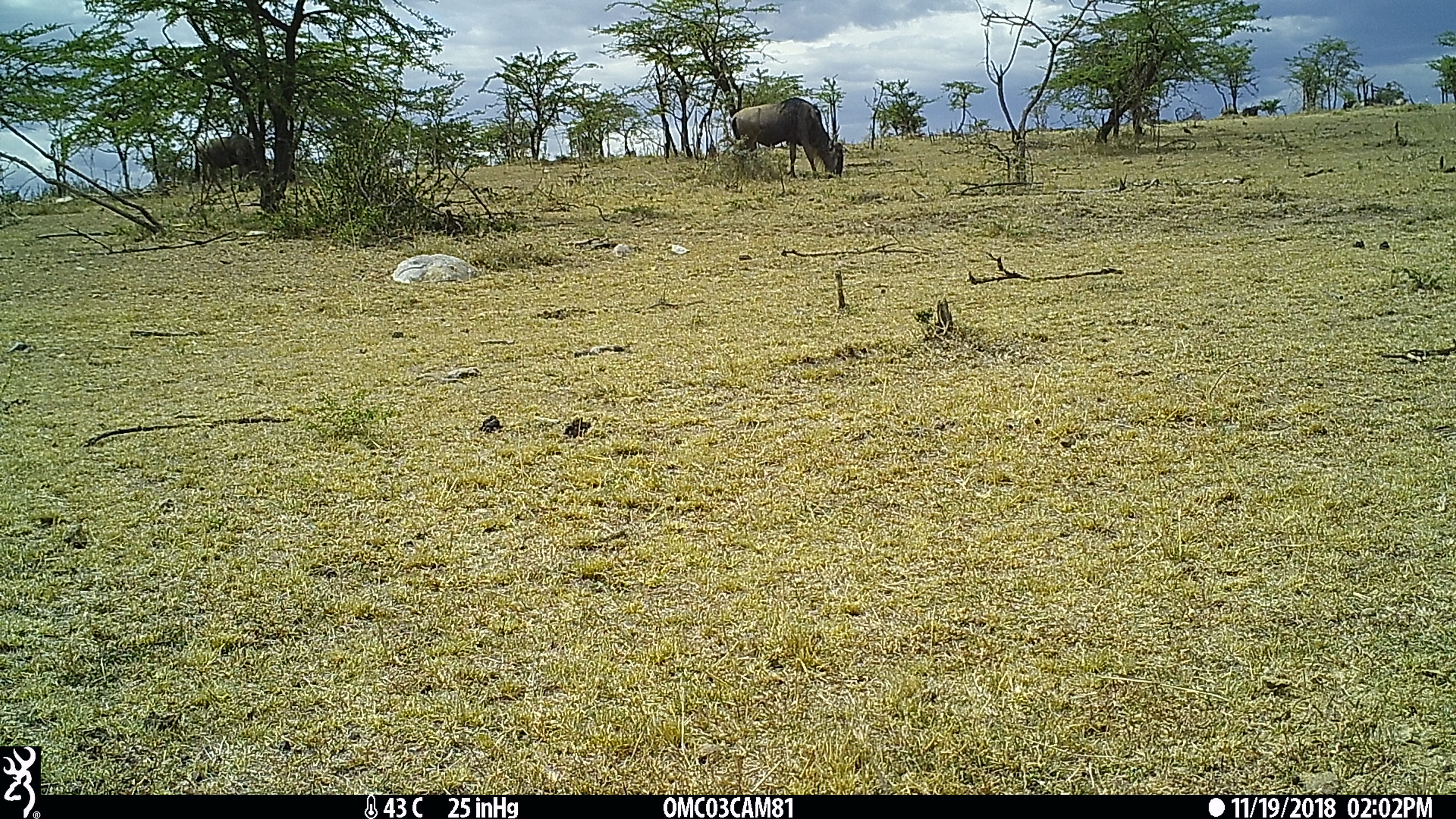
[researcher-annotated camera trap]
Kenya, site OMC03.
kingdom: Animalia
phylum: Chordata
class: Mammalia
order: Artiodactyla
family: Bovidae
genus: Connochaetes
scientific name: Connochaetes taurinus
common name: blue wildebeest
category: wildebeest